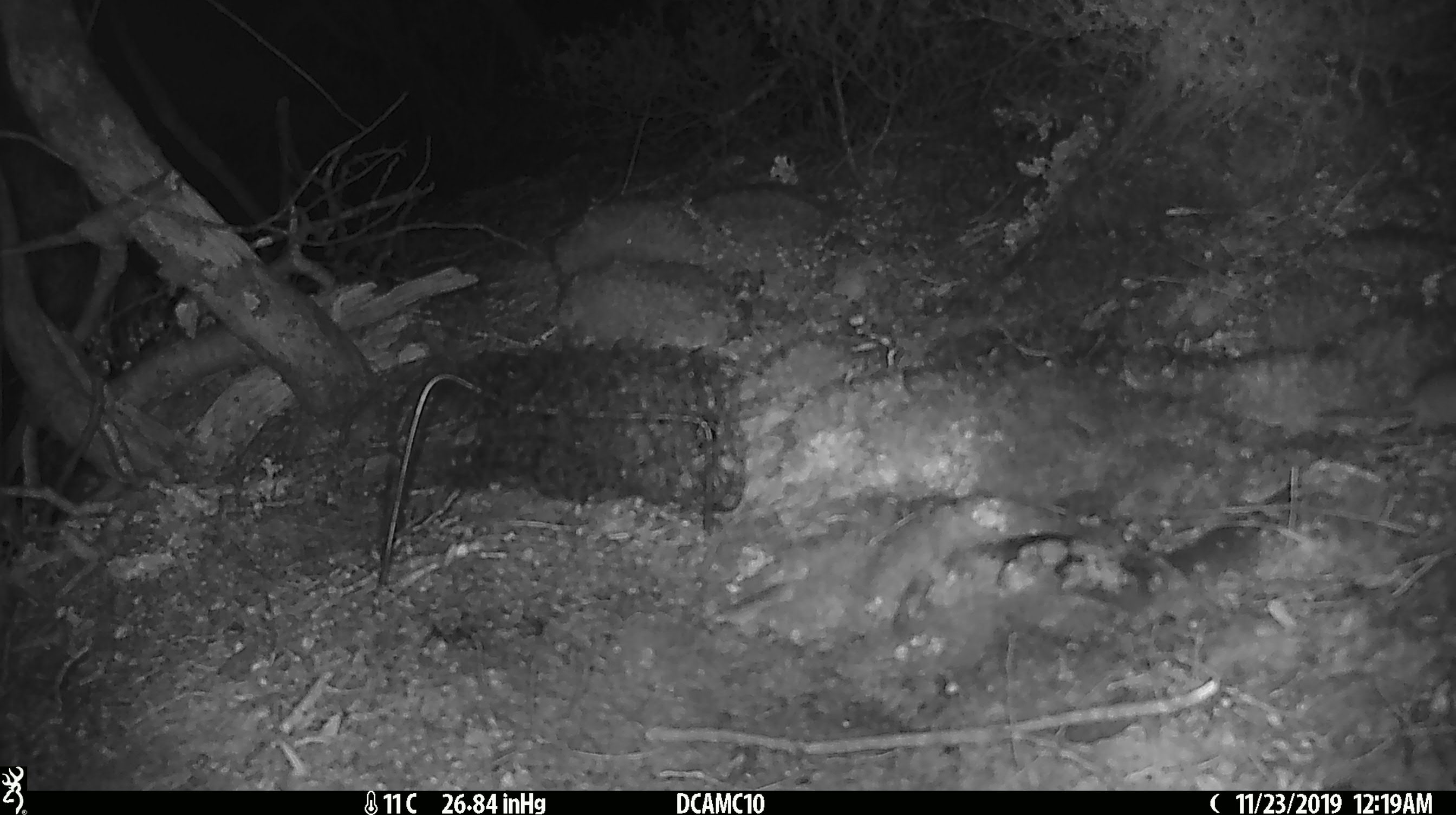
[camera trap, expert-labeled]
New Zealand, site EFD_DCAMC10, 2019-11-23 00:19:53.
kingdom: Animalia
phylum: Chordata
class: Mammalia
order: Rodentia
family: Muridae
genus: Mus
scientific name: Mus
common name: mouse